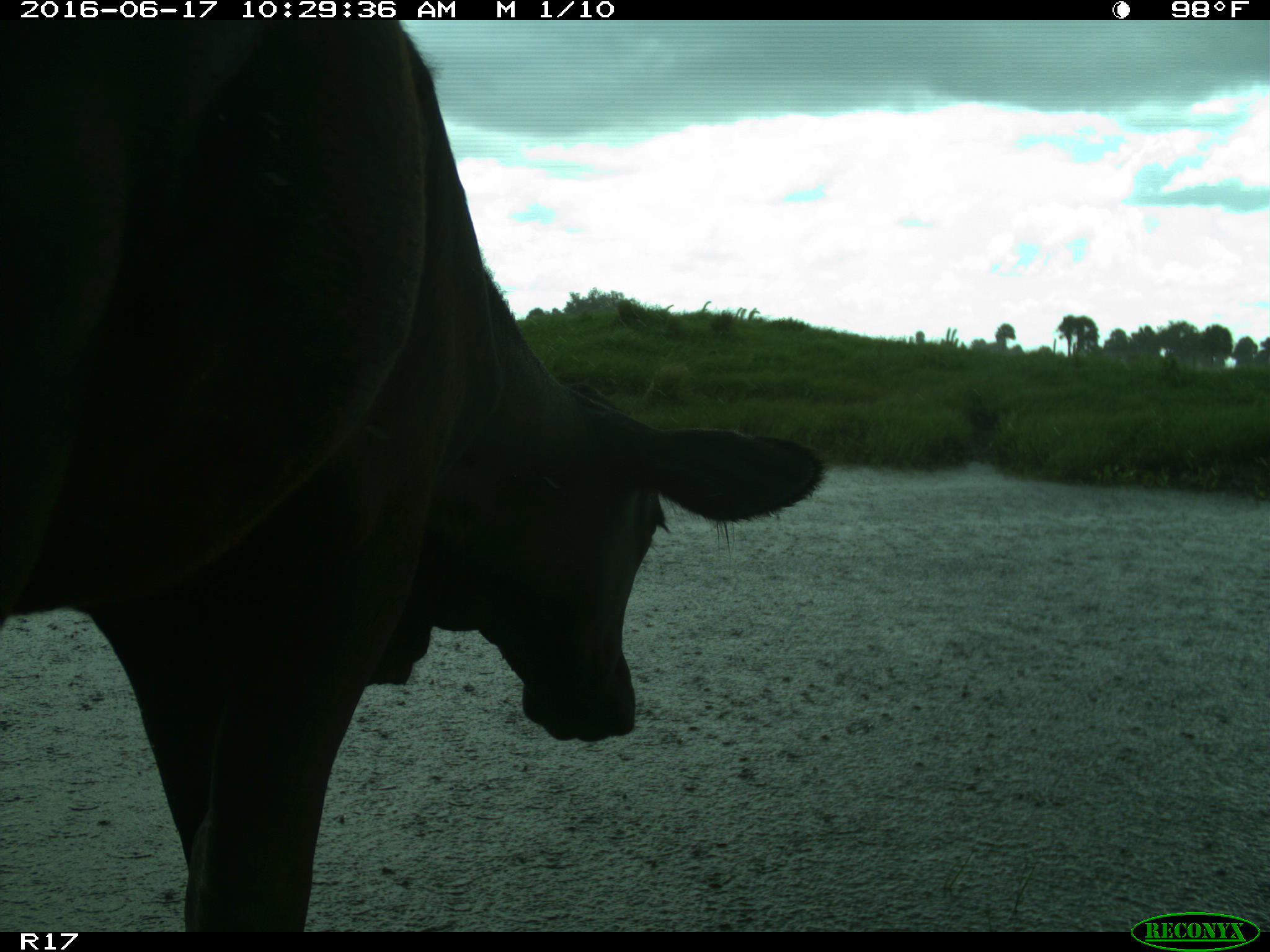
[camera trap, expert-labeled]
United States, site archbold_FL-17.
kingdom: Animalia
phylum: Chordata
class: Mammalia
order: Artiodactyla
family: Bovidae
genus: Bos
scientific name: Bos taurus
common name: domestic cow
Bos taurus (domestic cow).